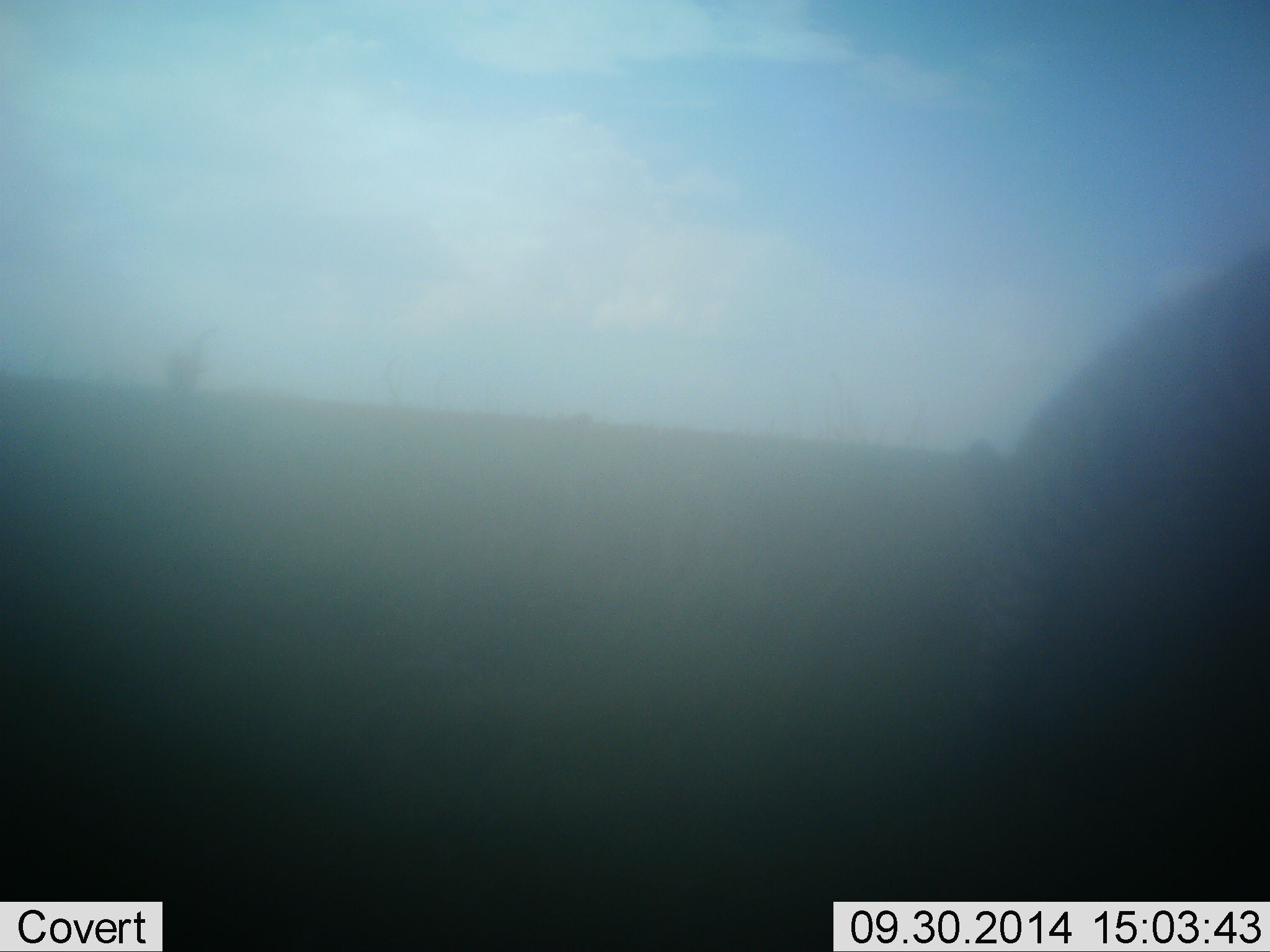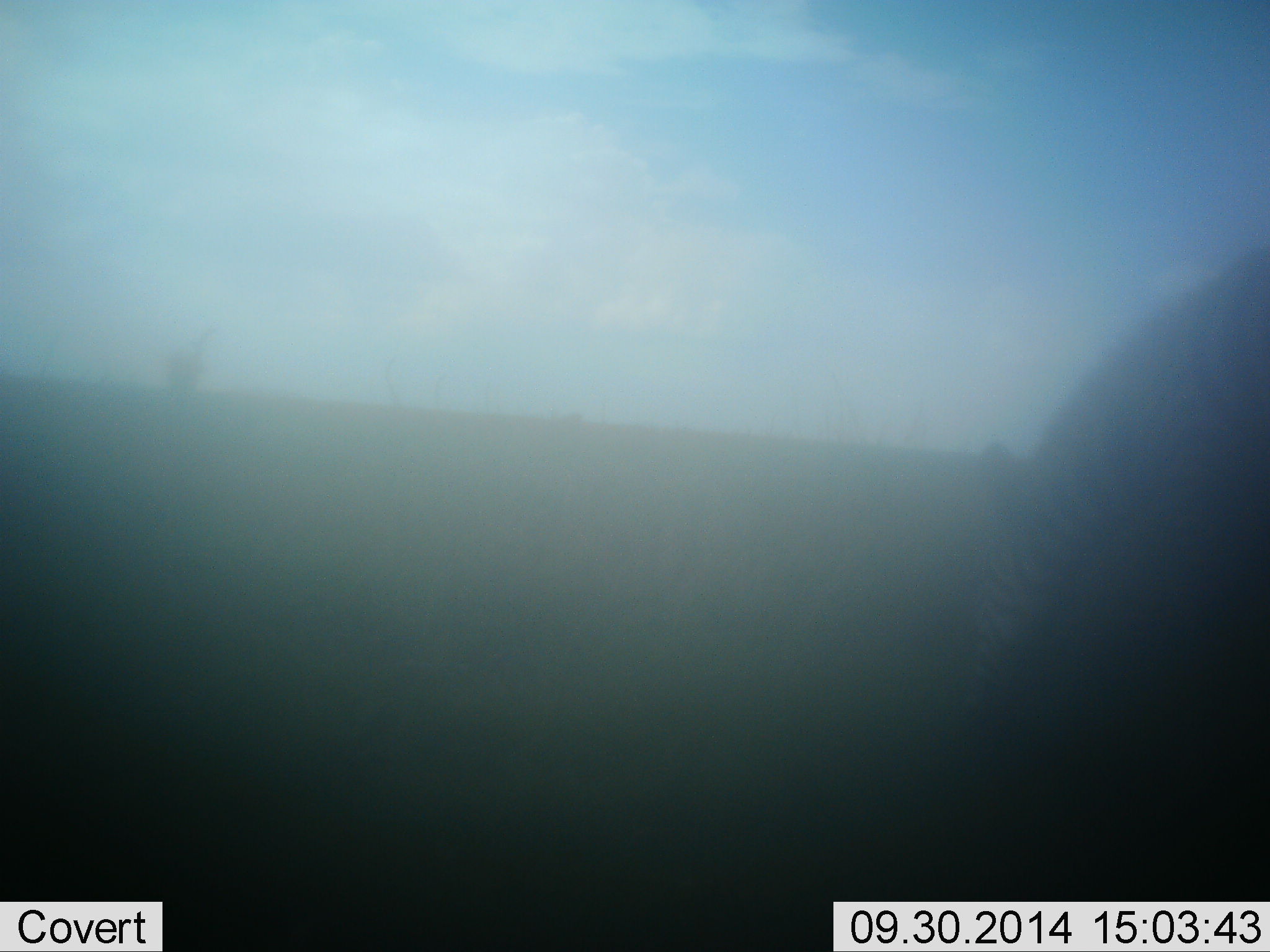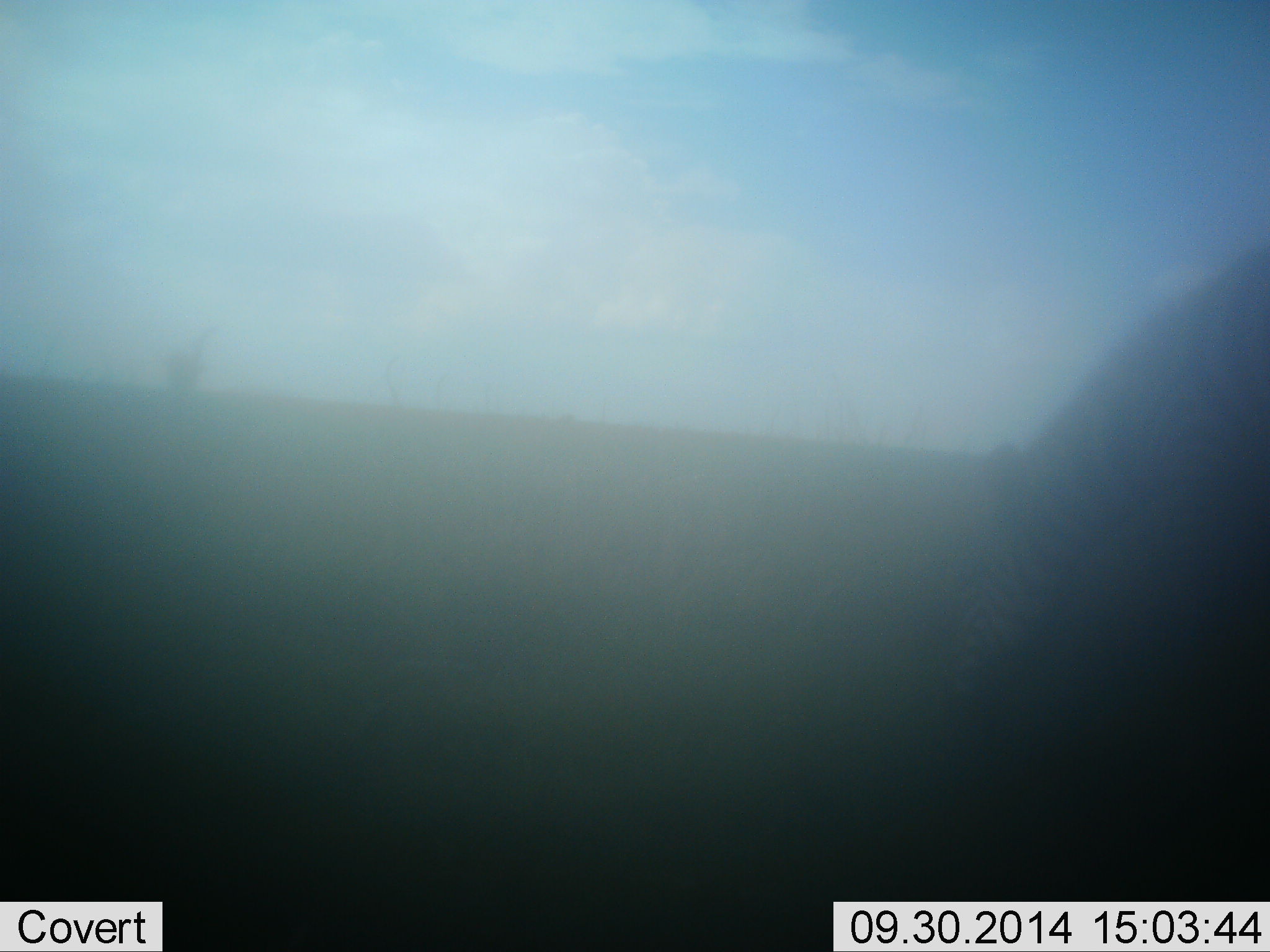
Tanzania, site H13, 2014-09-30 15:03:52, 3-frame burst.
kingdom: Animalia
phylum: Chordata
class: Mammalia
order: Perissodactyla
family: Equidae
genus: Equus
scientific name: Equus quagga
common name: plains zebra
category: zebra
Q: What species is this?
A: Zebra (plains zebra) (Equus quagga).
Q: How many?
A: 1.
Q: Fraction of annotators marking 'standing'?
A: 20%.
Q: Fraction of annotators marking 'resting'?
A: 0%.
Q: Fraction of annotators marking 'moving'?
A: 0%.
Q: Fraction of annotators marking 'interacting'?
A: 0%.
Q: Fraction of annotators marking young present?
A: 0%.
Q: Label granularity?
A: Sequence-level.